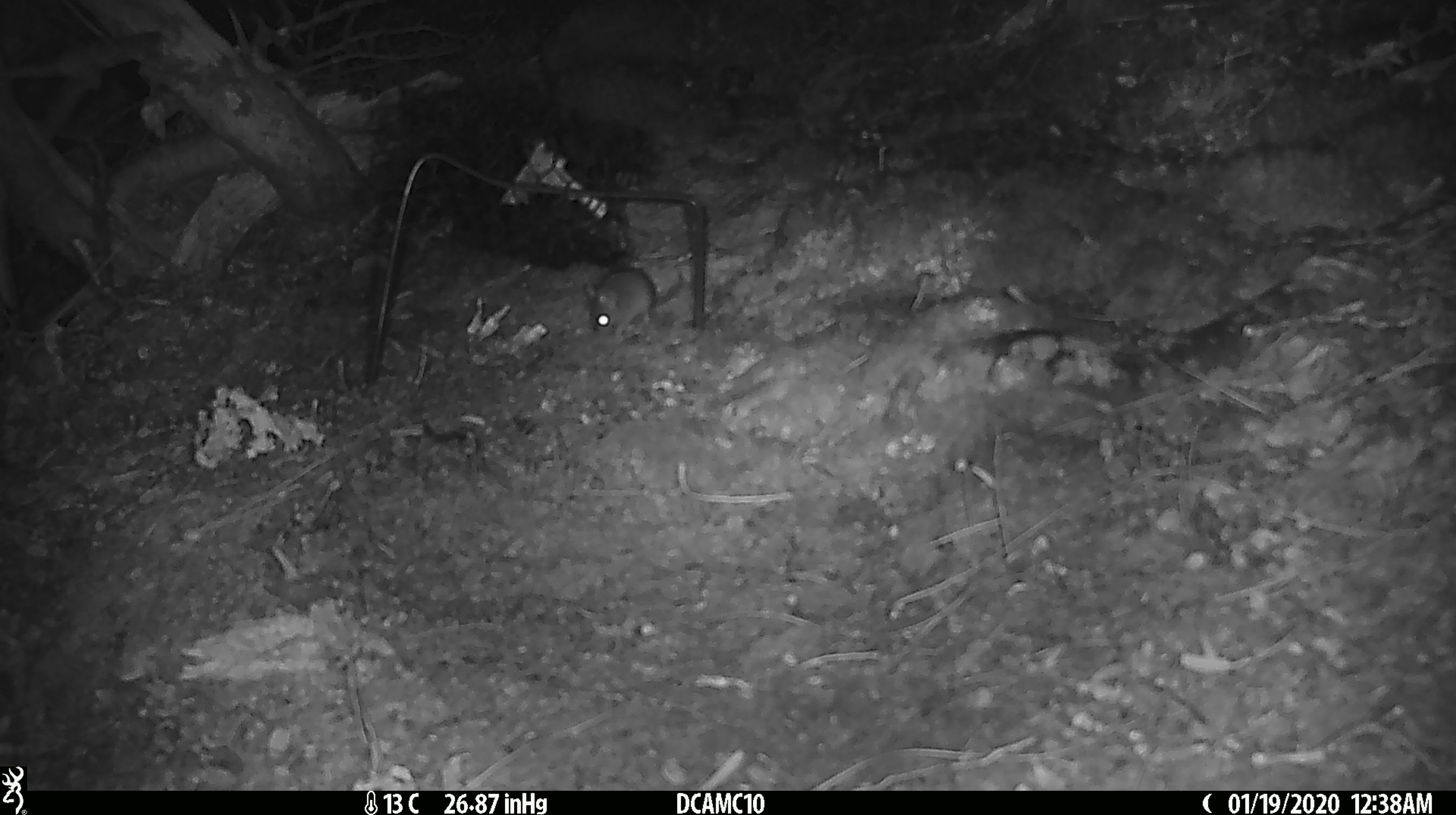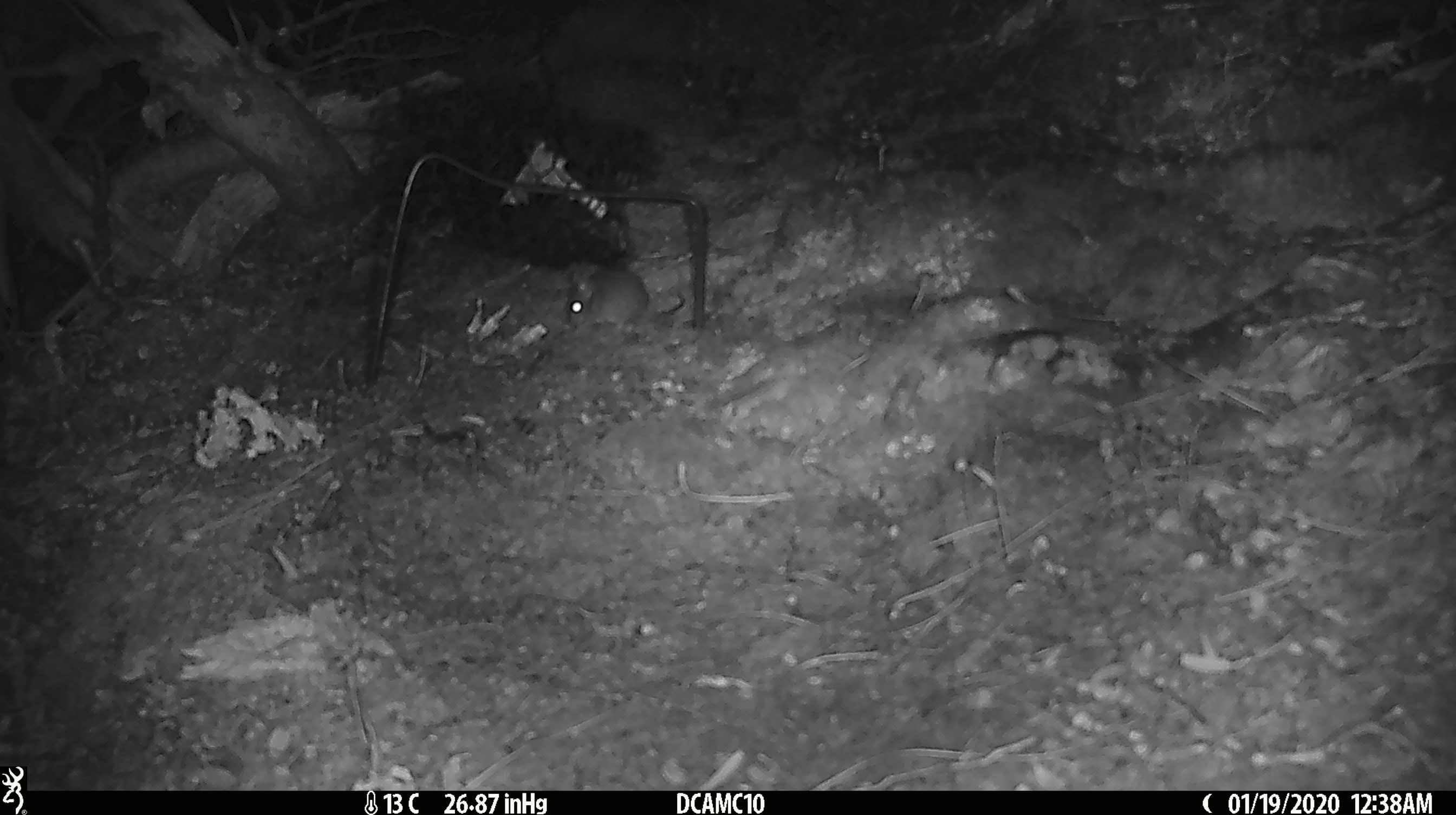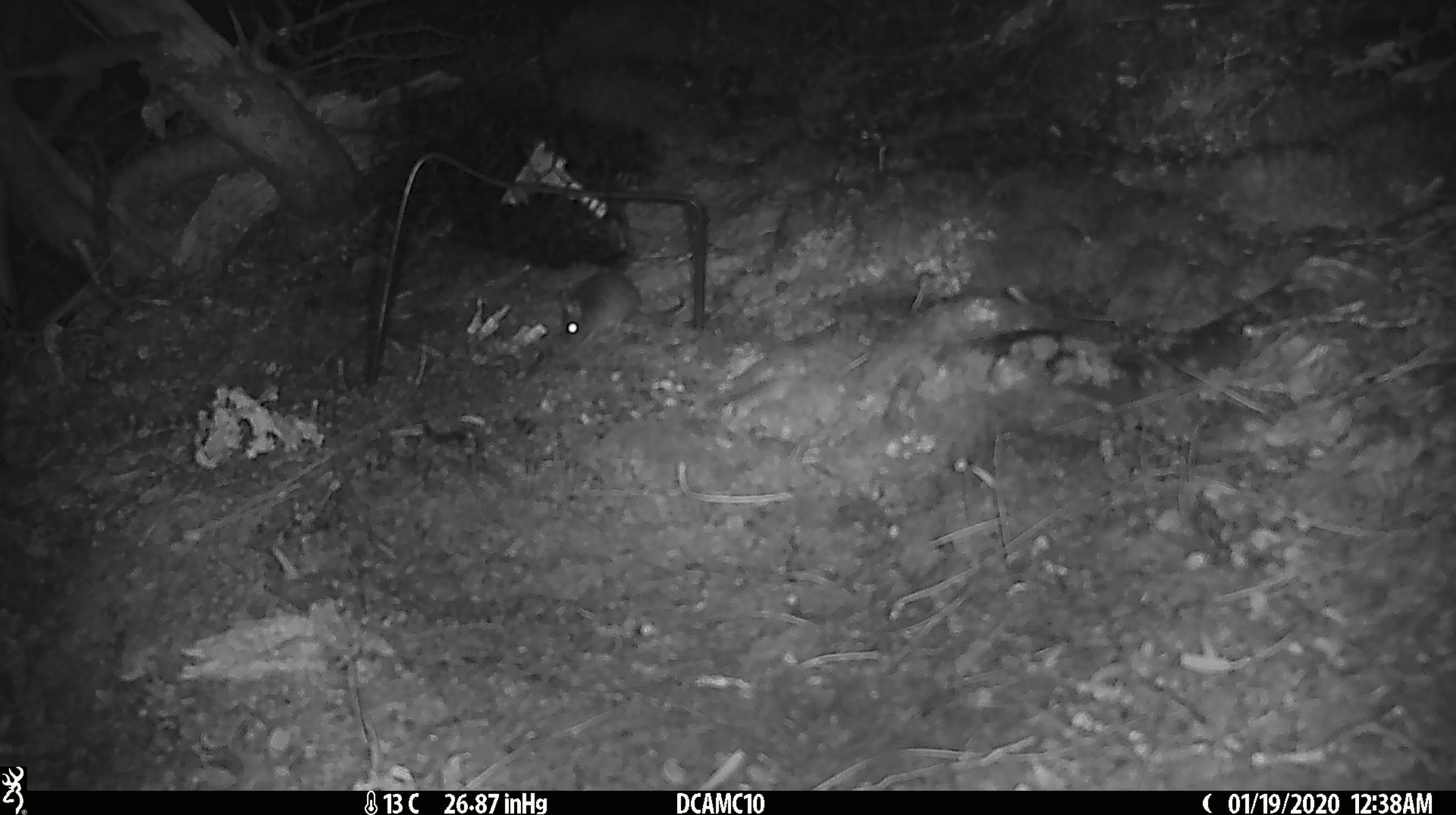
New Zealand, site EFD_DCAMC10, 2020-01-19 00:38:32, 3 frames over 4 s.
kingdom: Animalia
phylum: Chordata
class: Mammalia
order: Rodentia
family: Muridae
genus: Mus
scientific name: Mus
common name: mouse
Mouse (Mus).